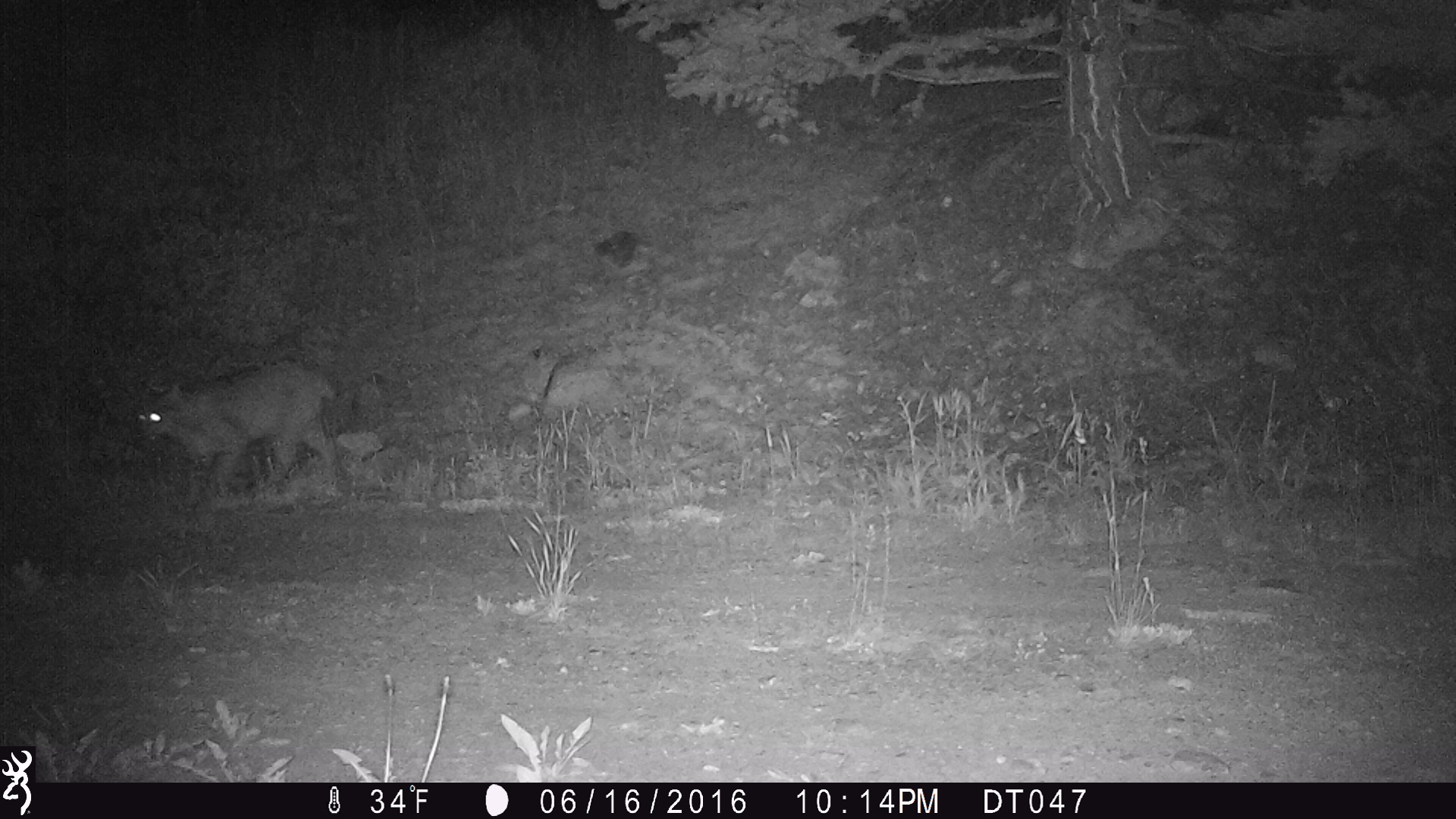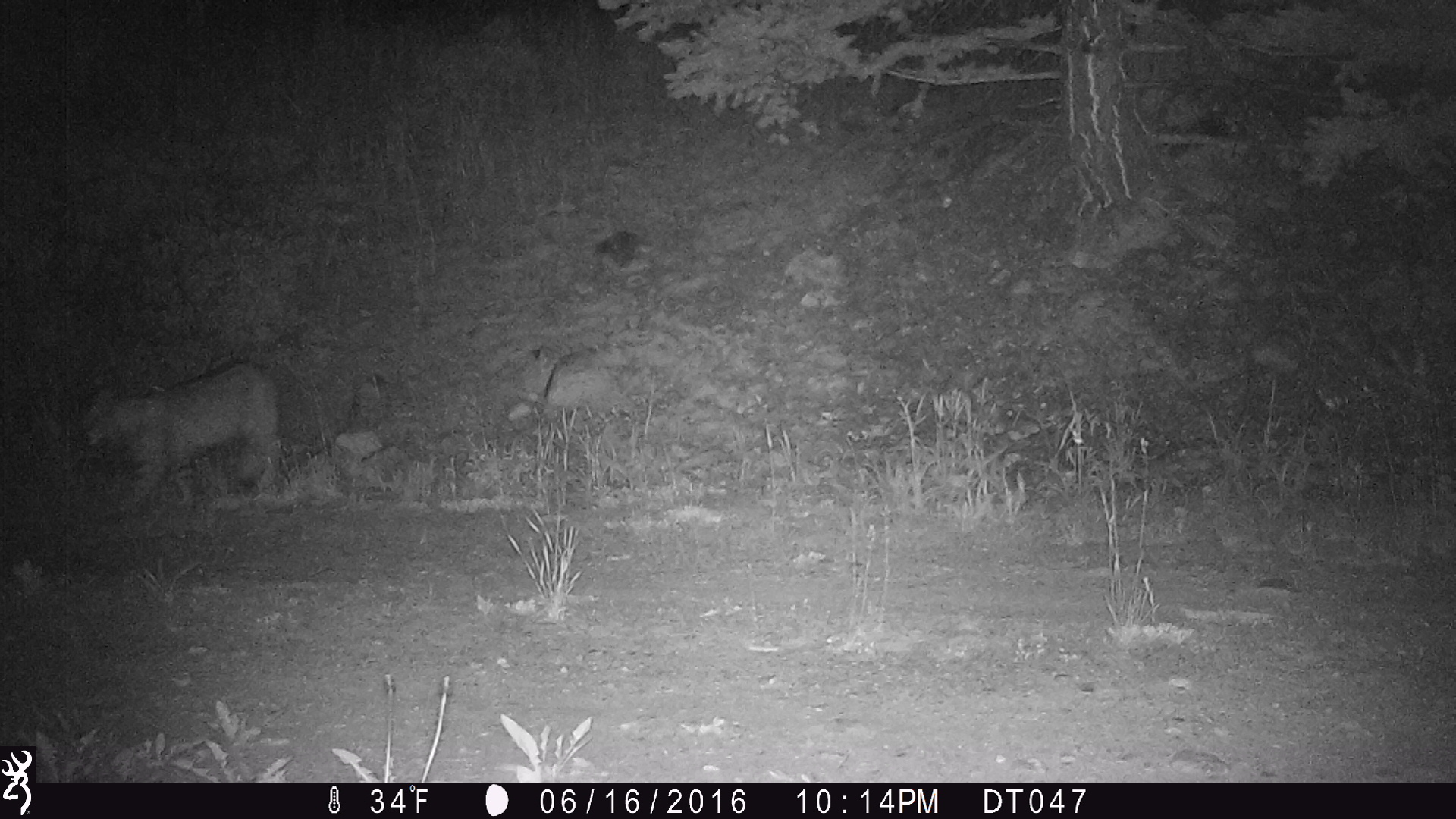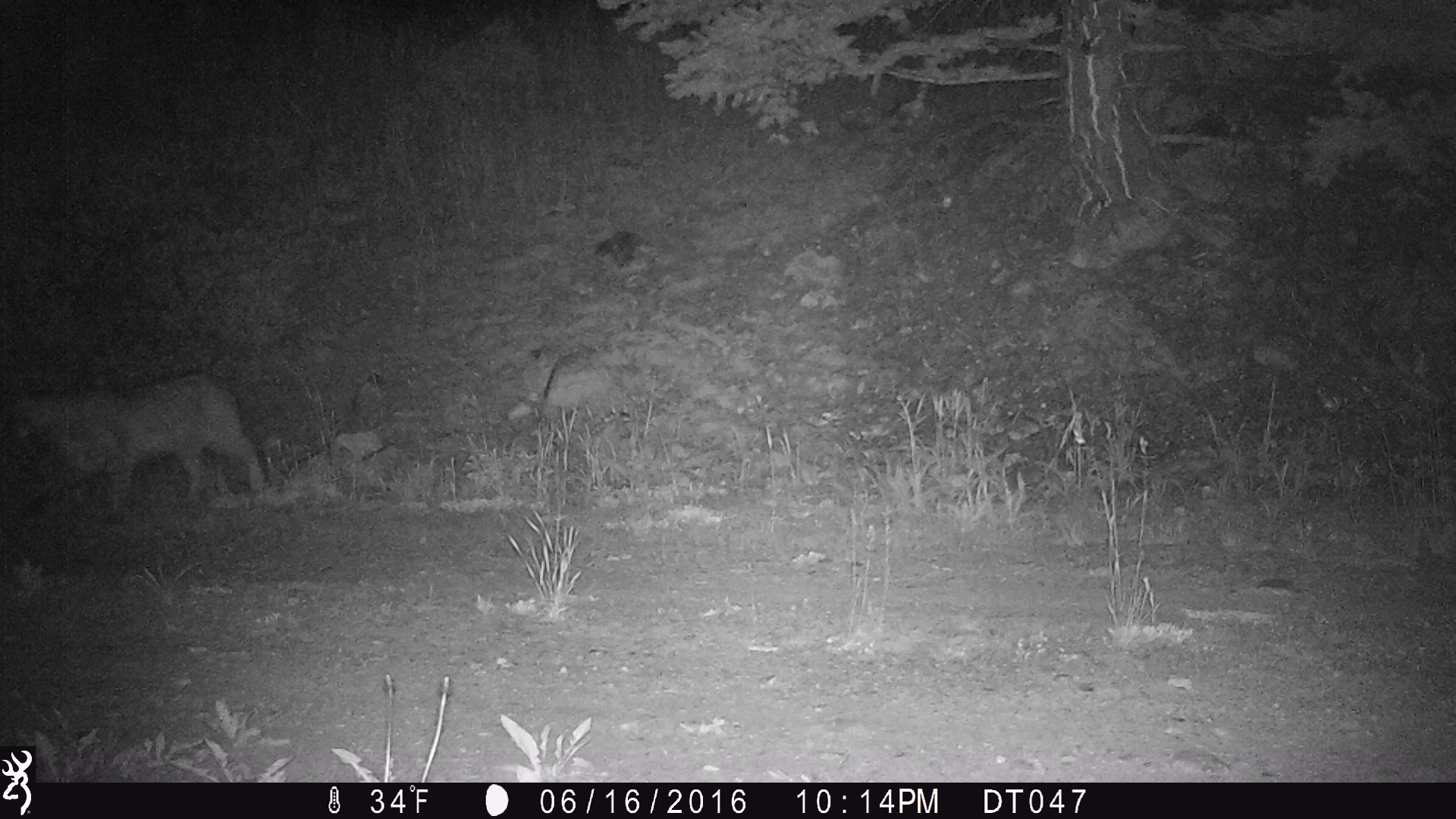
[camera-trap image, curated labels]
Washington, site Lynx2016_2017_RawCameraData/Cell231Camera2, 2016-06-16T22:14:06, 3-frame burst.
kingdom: Animalia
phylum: Chordata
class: Mammalia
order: Carnivora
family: Felidae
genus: Lynx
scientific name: Lynx rufus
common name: bobcat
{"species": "Lynx rufus (bobcat)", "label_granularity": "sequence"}